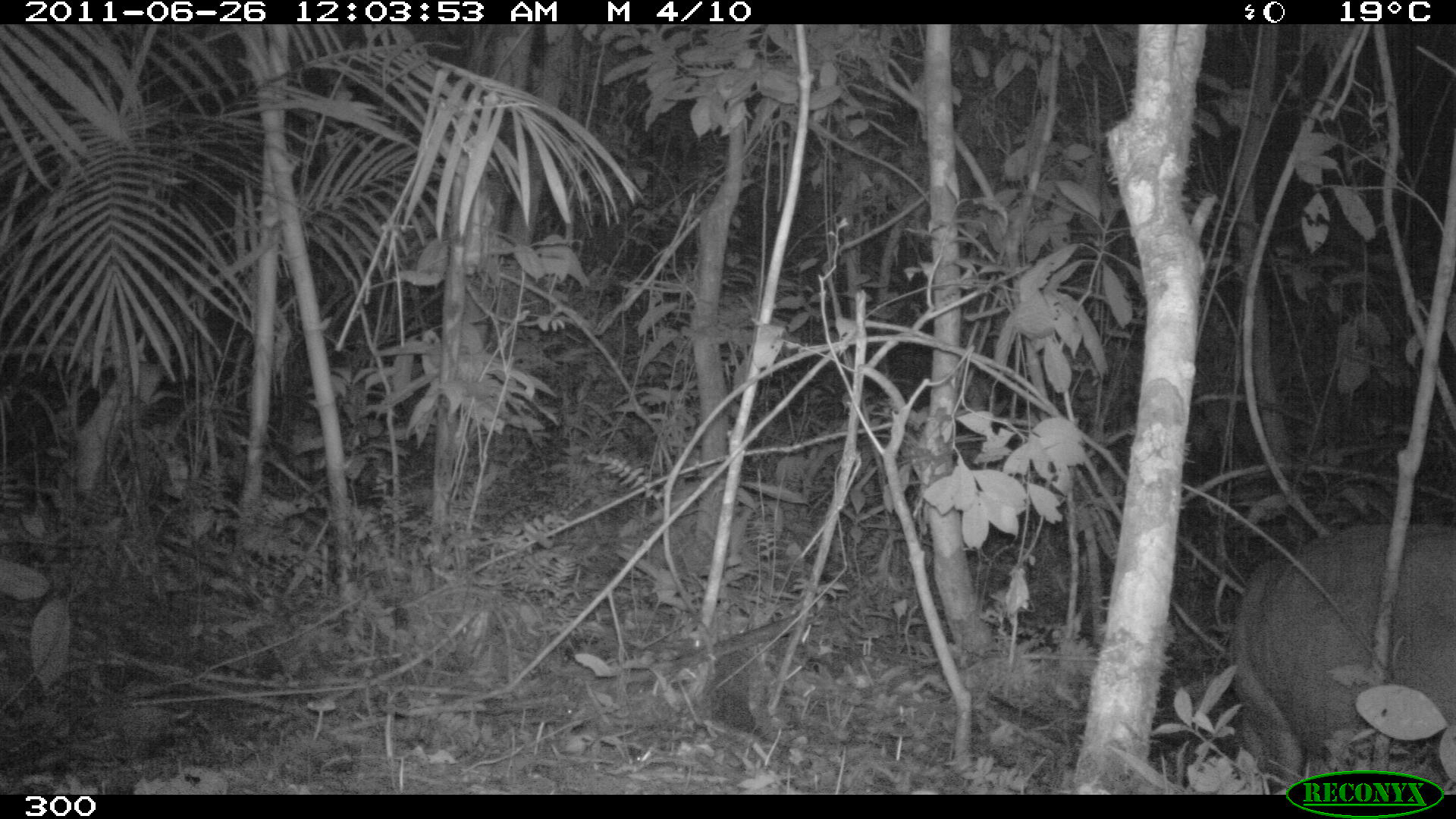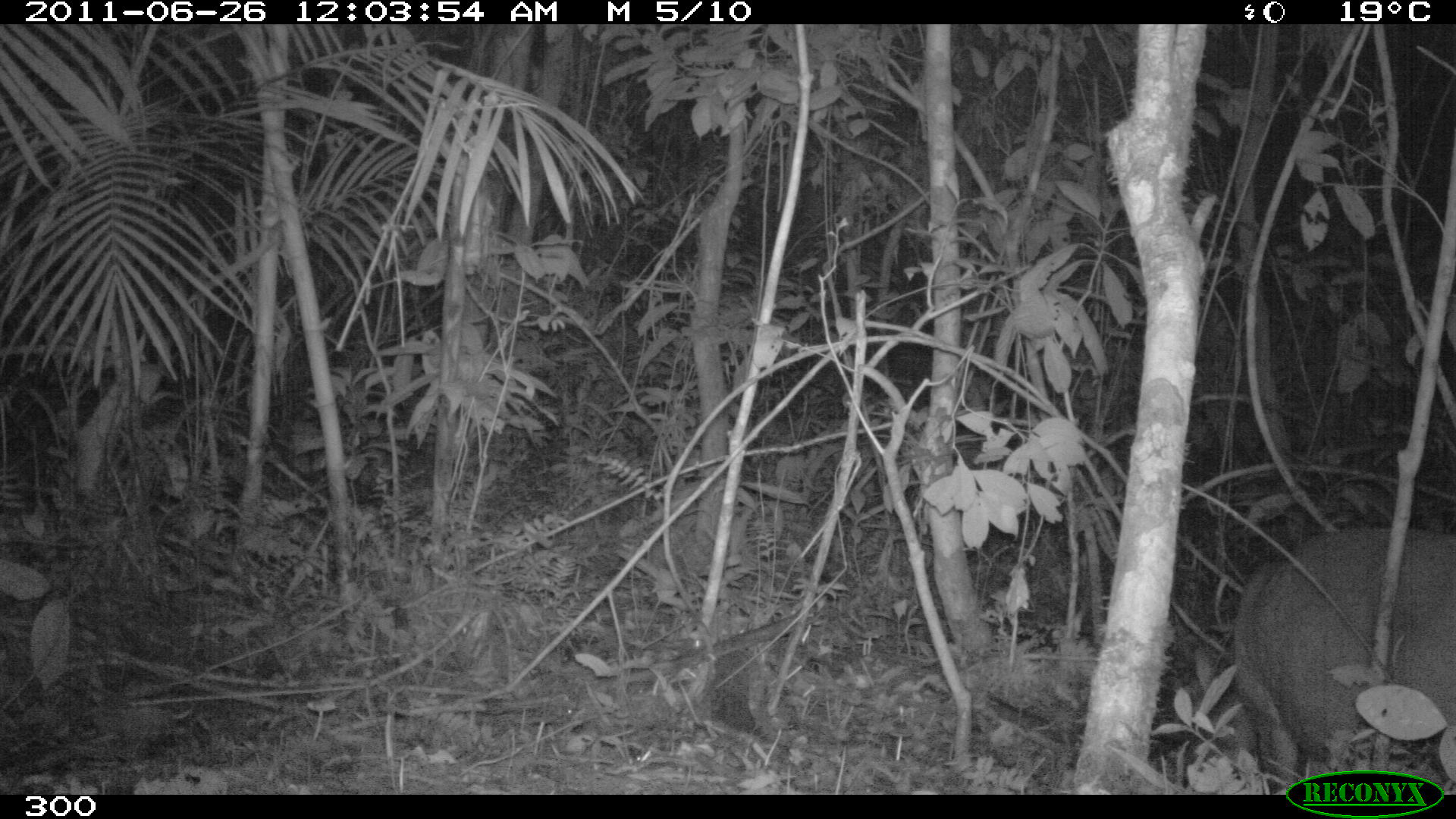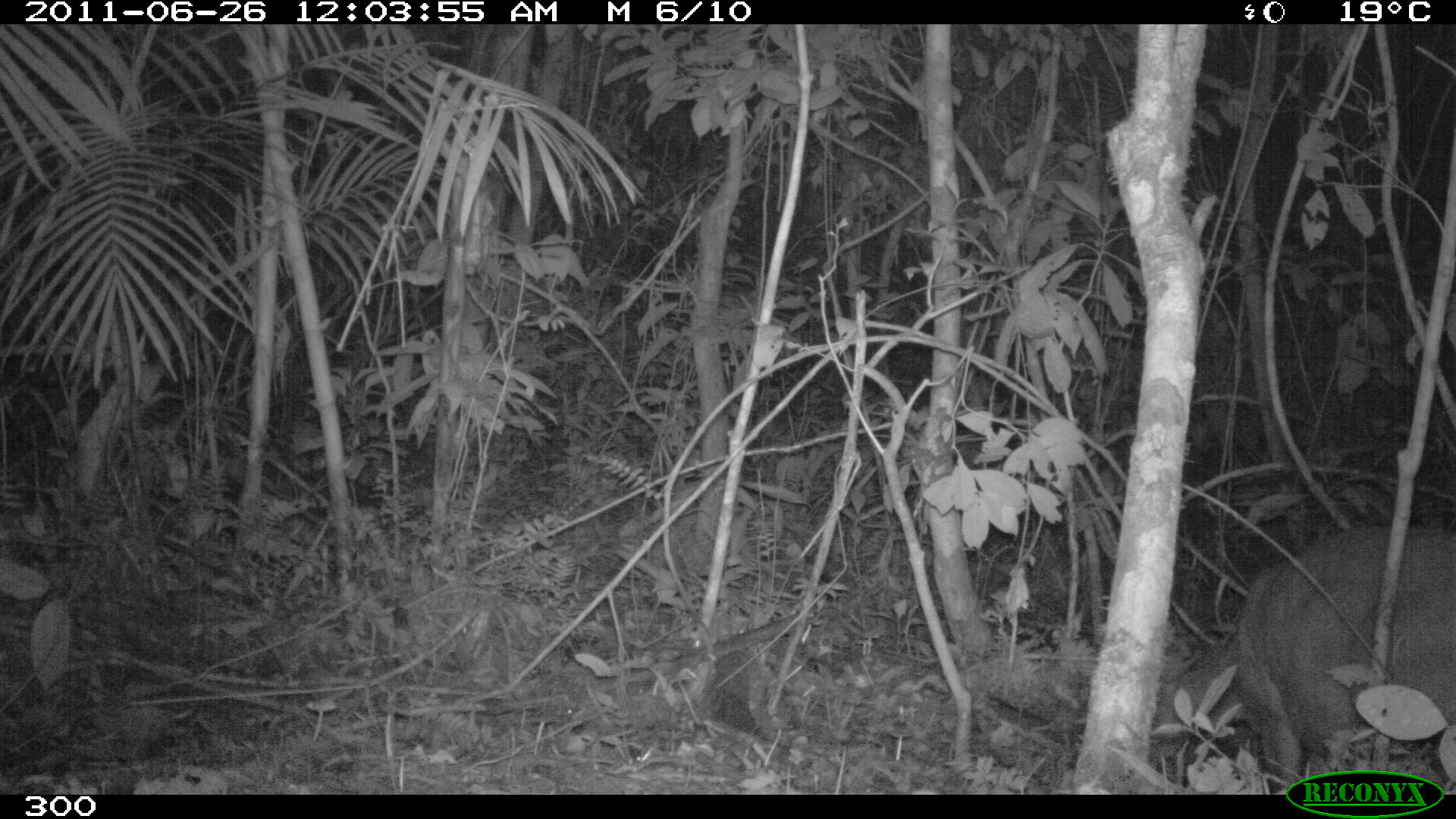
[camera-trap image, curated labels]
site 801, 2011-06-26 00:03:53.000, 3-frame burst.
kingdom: Animalia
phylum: Chordata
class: Mammalia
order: Artiodactyla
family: Cervidae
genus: Mazama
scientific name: Mazama americana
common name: red brocket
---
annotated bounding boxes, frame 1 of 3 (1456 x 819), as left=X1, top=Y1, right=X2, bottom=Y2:
mazama americana: left=1228, top=523, right=1456, bottom=794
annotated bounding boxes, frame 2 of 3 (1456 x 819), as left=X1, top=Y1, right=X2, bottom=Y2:
mazama americana: left=1192, top=525, right=1456, bottom=794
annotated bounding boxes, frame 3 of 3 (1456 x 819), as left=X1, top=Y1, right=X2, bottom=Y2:
mazama americana: left=1156, top=525, right=1456, bottom=793